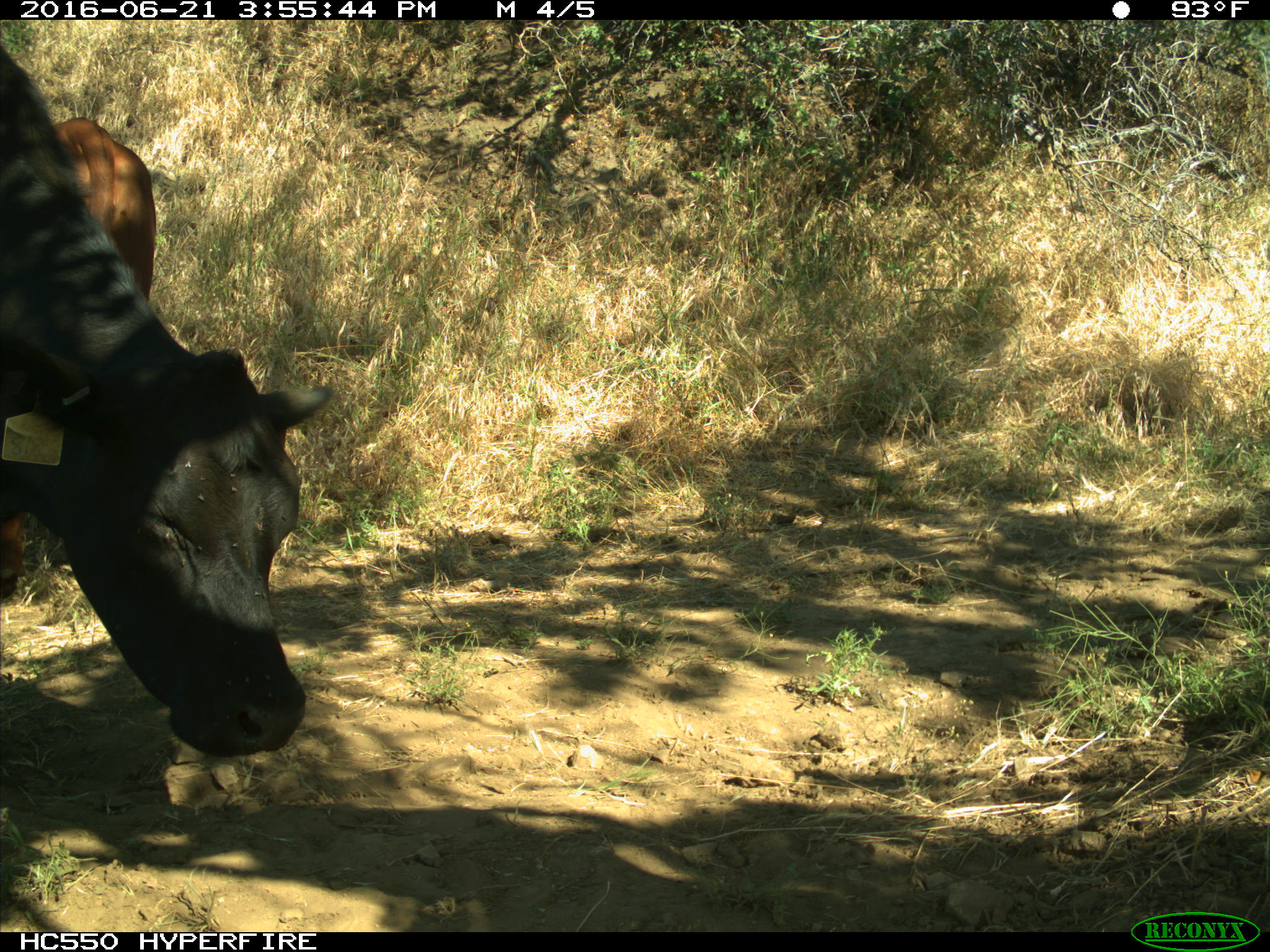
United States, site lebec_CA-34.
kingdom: Animalia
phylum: Chordata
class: Mammalia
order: Artiodactyla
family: Bovidae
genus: Bos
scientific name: Bos taurus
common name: domestic cow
Bos taurus (domestic cow).